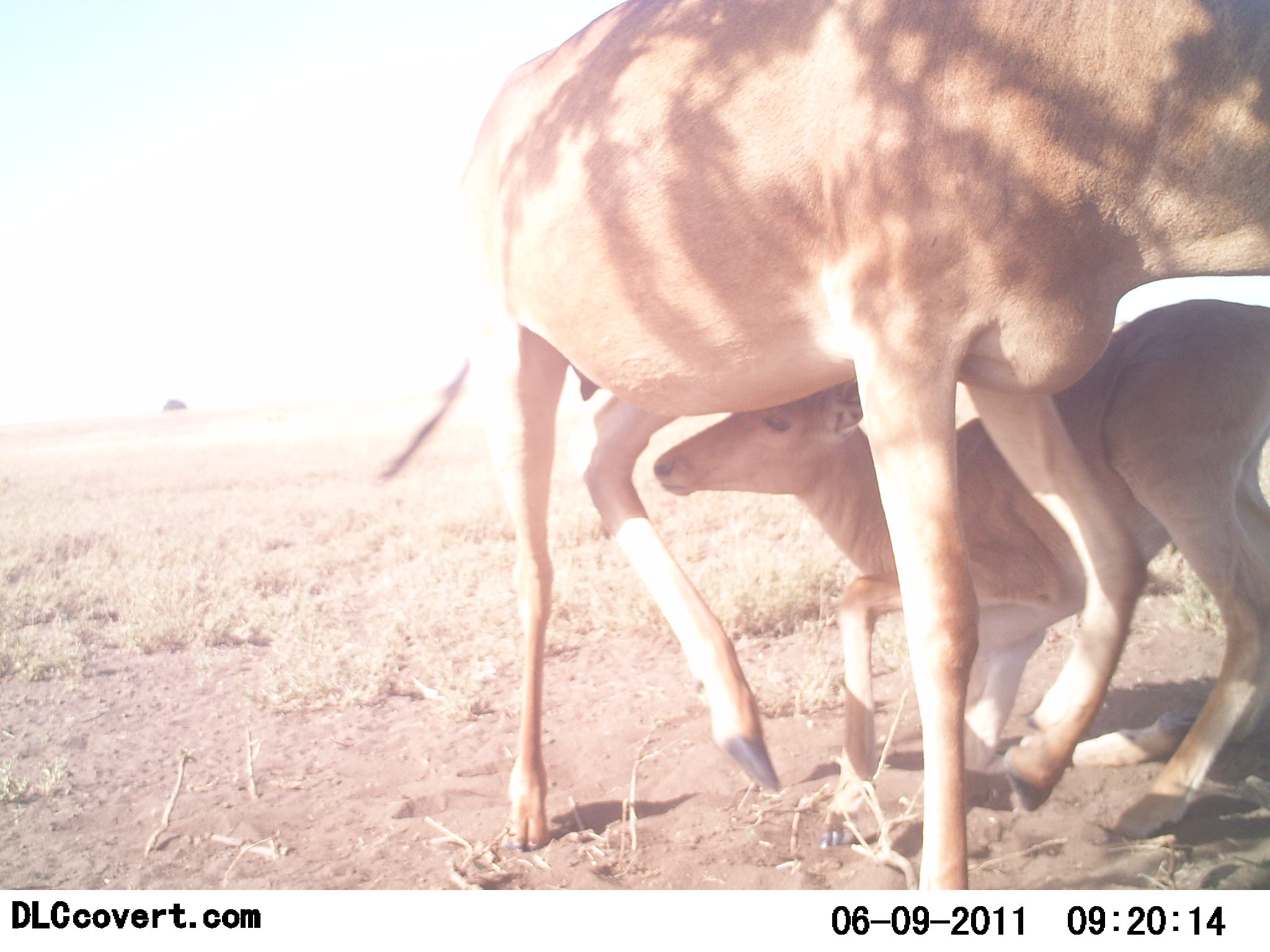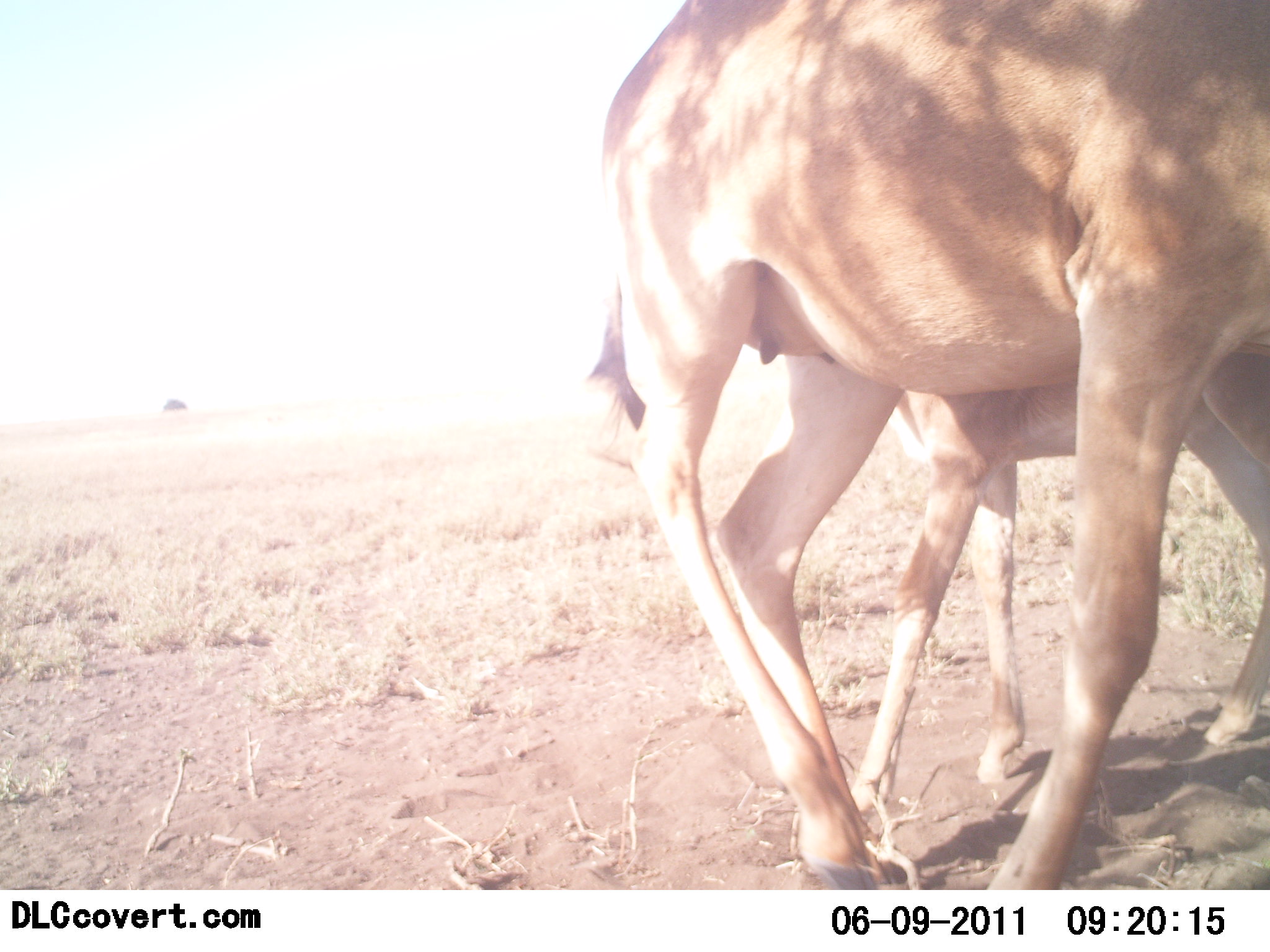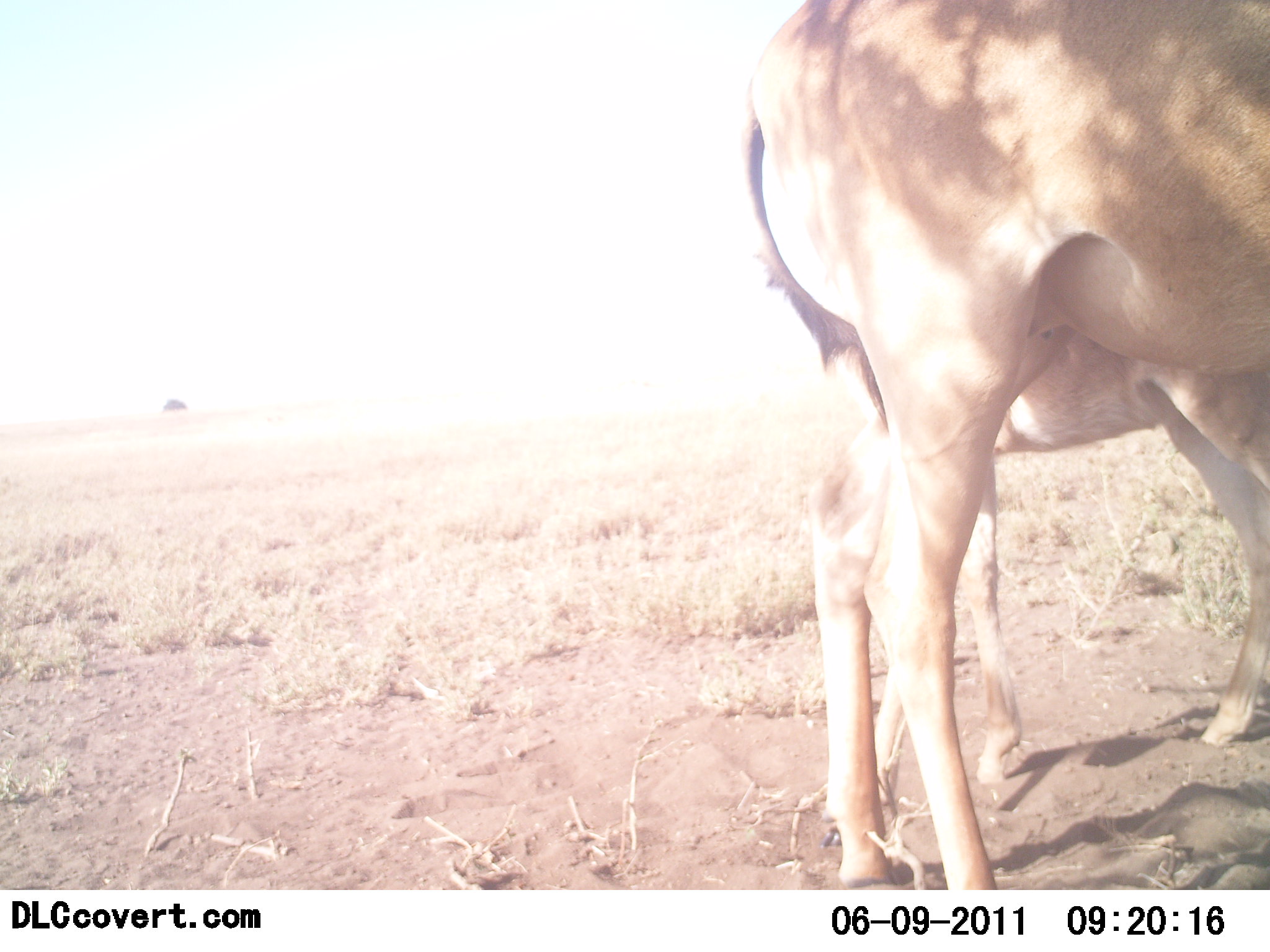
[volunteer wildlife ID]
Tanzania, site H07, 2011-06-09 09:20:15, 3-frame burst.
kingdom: Animalia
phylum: Chordata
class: Mammalia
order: Artiodactyla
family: Bovidae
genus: Alcelaphus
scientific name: Alcelaphus buselaphus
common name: hartebeest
Hartebeest (Alcelaphus buselaphus), count 2. Behavior (volunteer vote fractions): standing 86%, resting 14%, moving 7%, interacting 29%. Young present (vote fraction): 93%. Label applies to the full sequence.